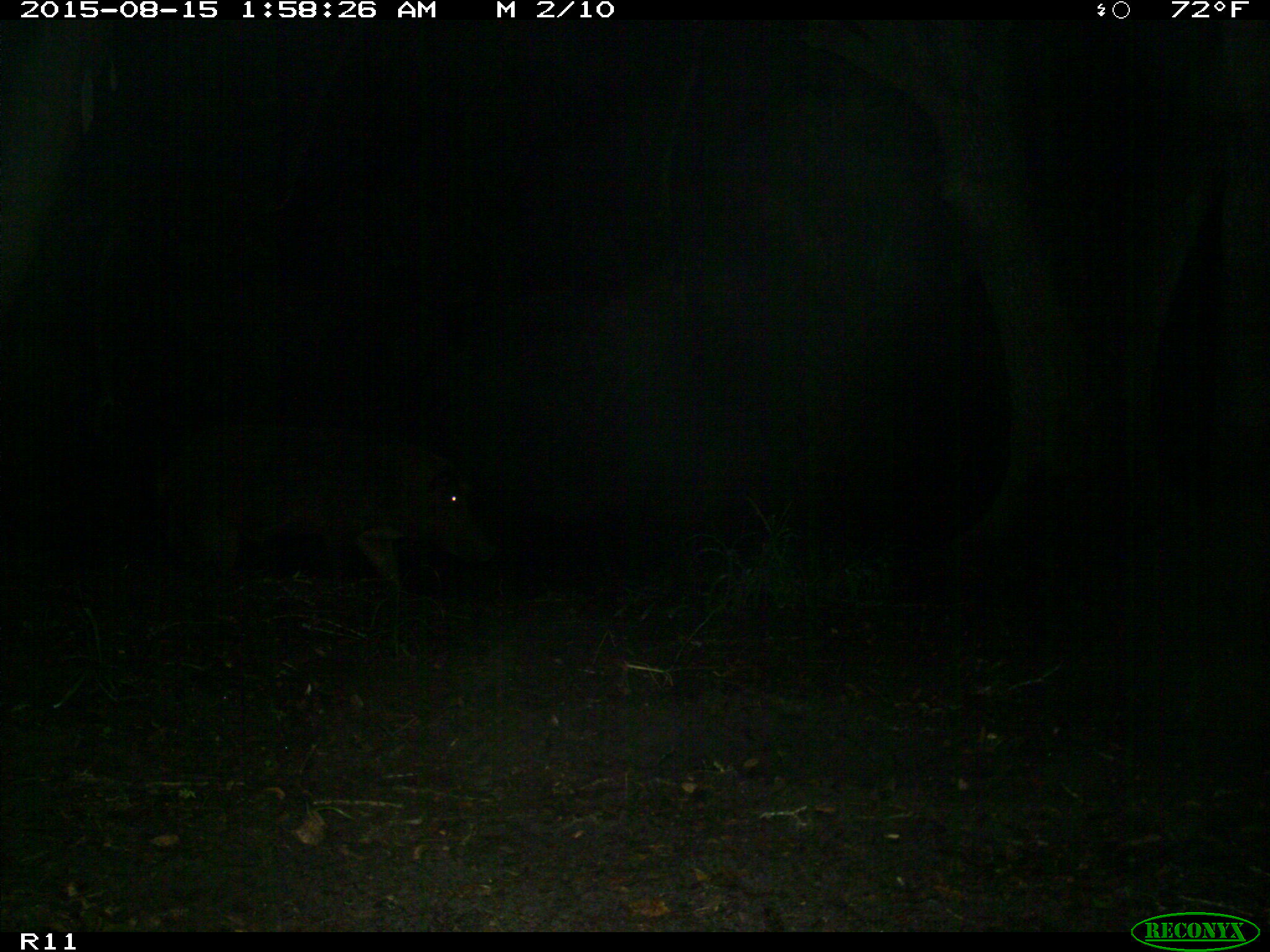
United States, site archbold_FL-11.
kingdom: Animalia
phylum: Chordata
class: Mammalia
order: Artiodactyla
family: Suidae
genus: Sus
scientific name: Sus scrofa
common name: wild boar